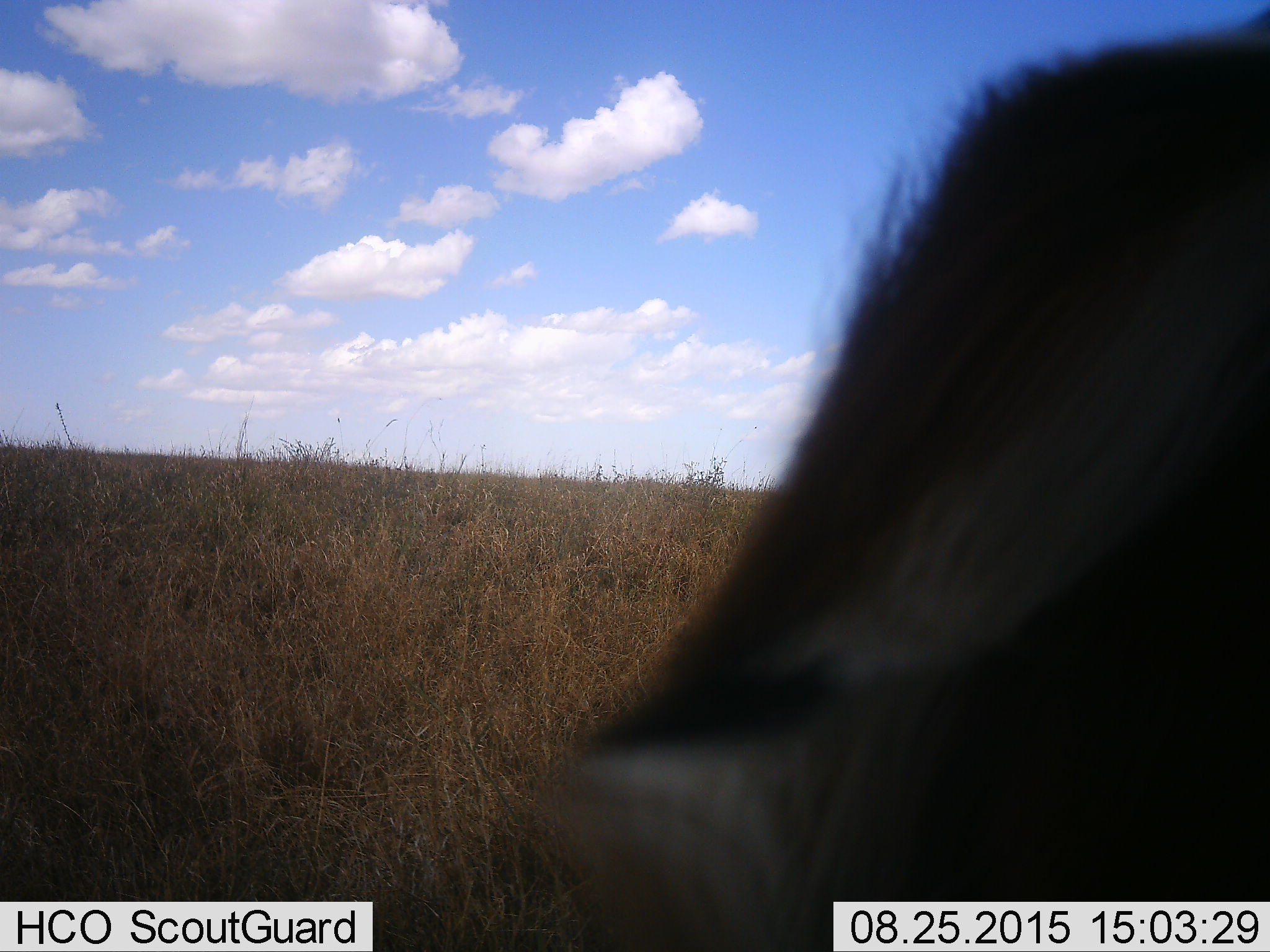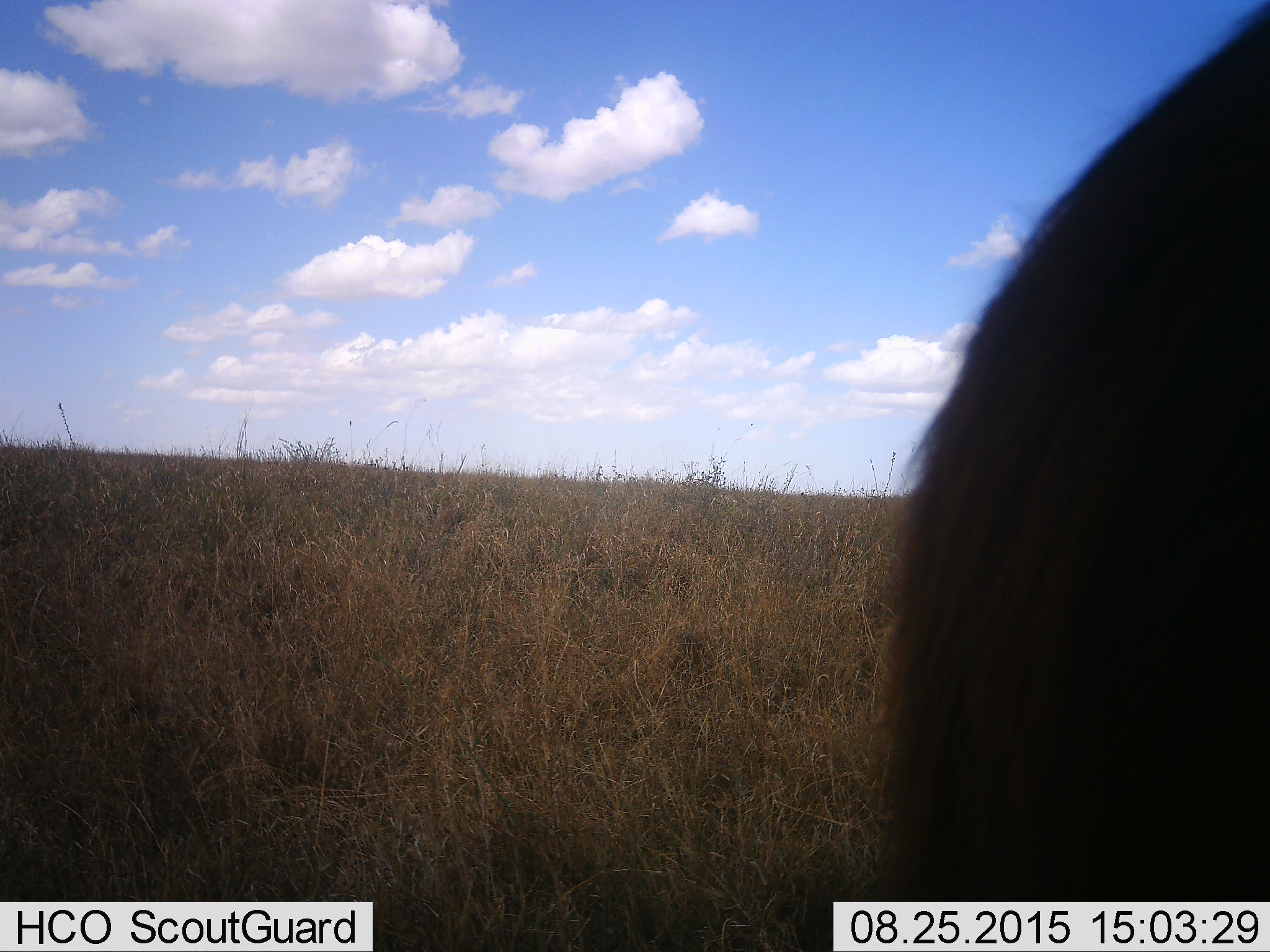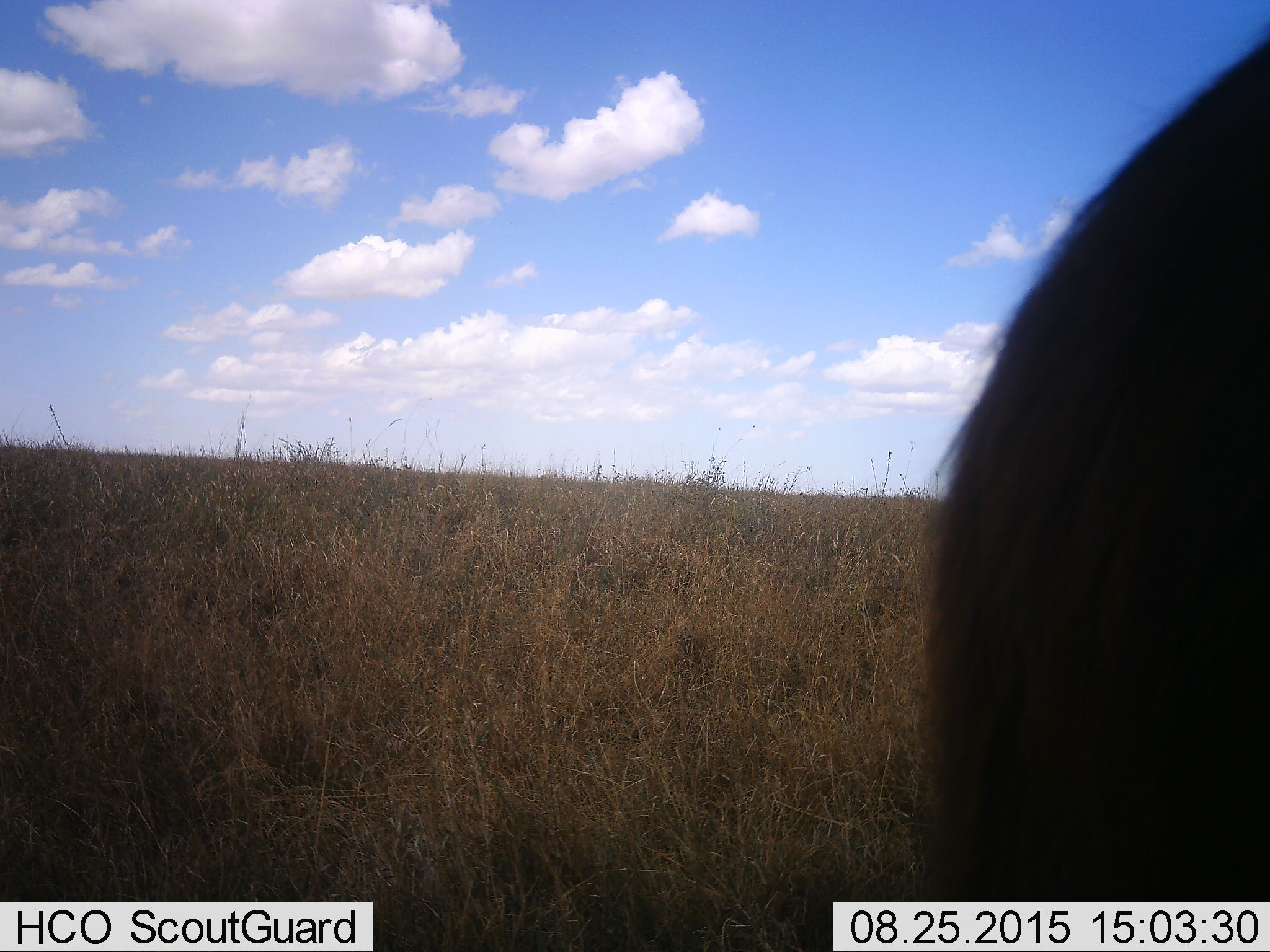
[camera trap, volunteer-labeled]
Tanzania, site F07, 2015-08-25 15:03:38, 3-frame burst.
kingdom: Animalia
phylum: Chordata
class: Mammalia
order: Artiodactyla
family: Bovidae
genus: Eudorcas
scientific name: Eudorcas thomsonii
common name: thomson's gazelle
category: gazellethomsons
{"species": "gazellethomsons (thomson's gazelle) (Eudorcas thomsonii)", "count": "1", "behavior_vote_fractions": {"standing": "0%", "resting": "0%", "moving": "50%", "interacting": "0%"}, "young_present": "0%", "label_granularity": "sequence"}